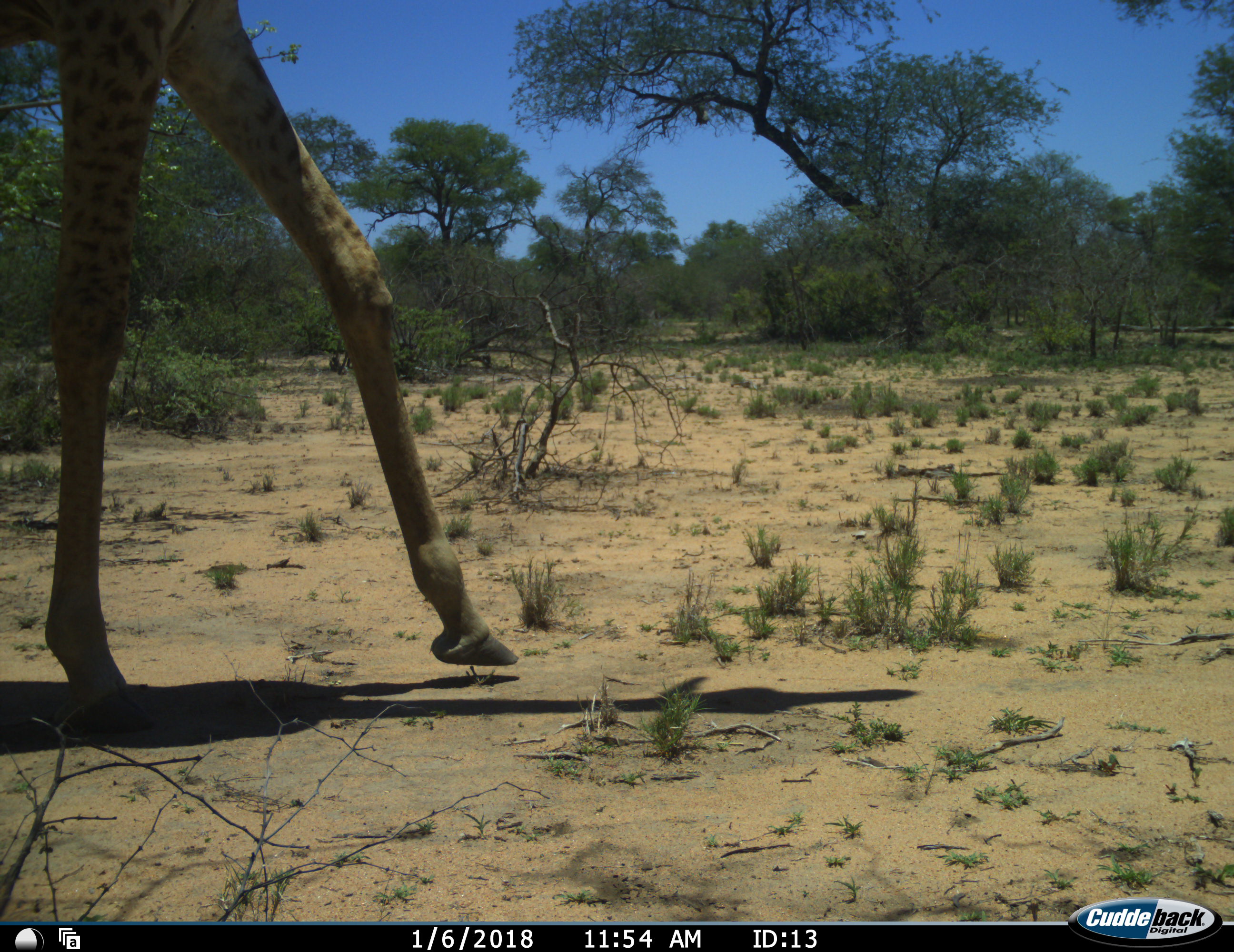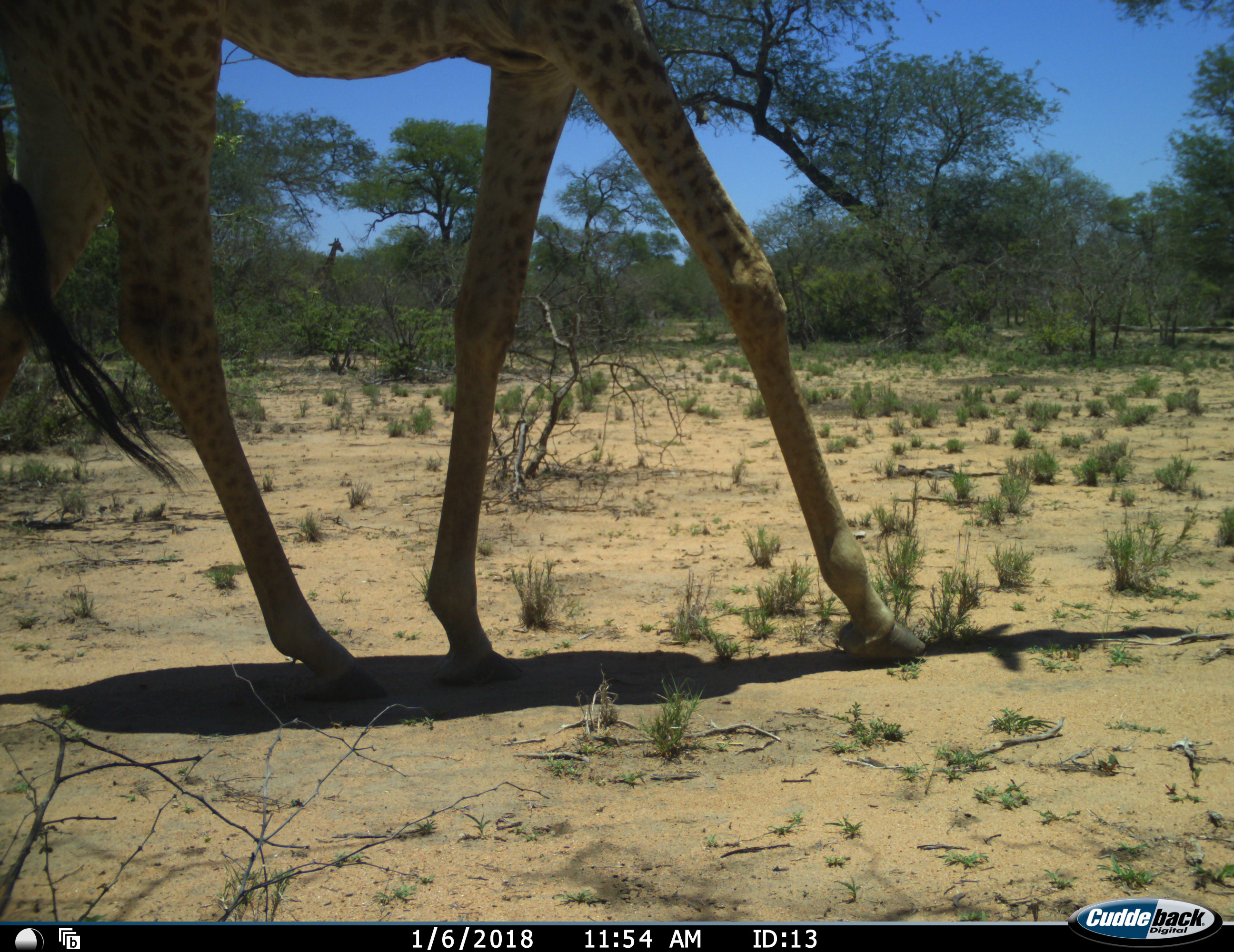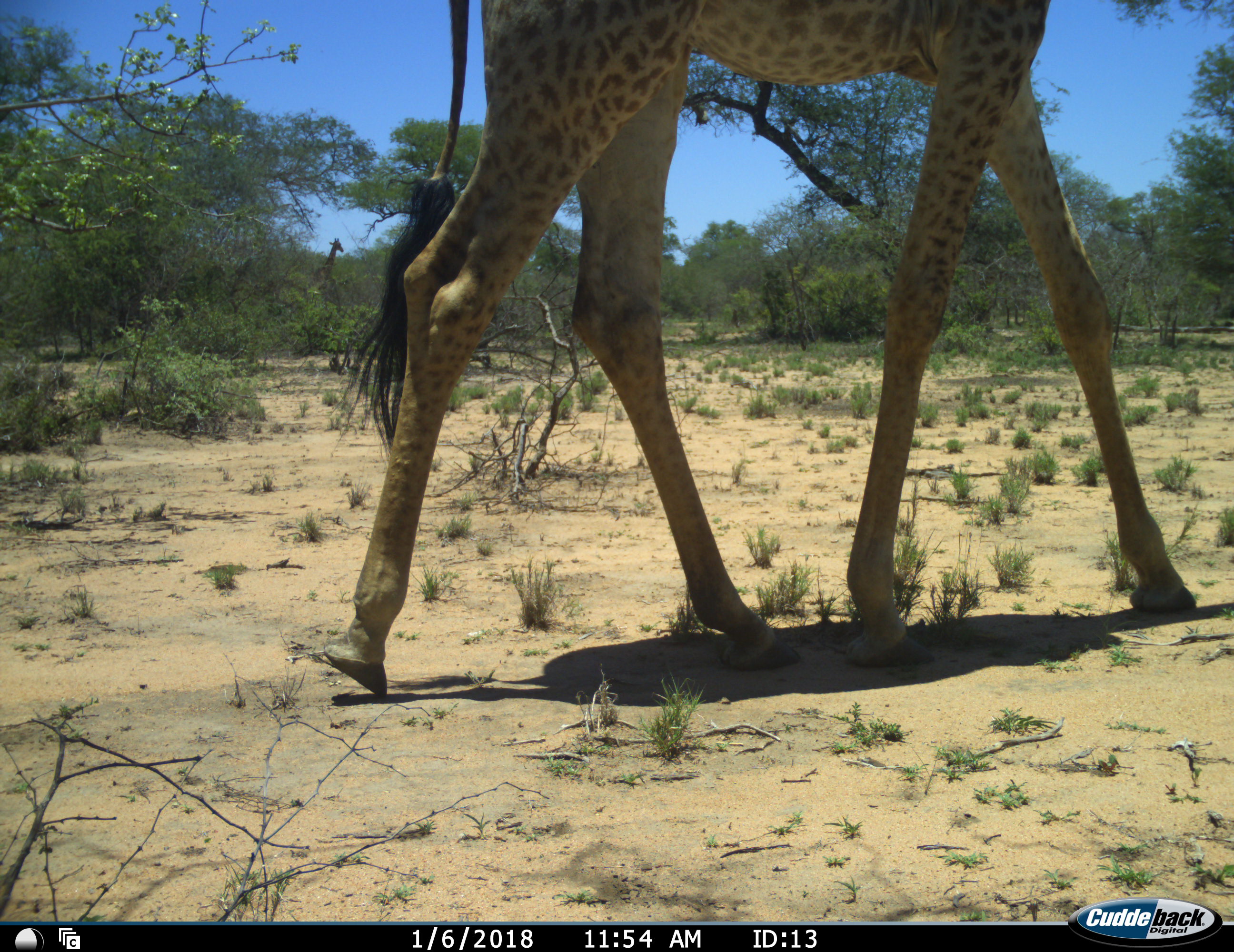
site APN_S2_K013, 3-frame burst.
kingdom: Animalia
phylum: Chordata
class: Mammalia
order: Artiodactyla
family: Giraffidae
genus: Giraffa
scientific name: Giraffa camelopardalis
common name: giraffe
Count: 1.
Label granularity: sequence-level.